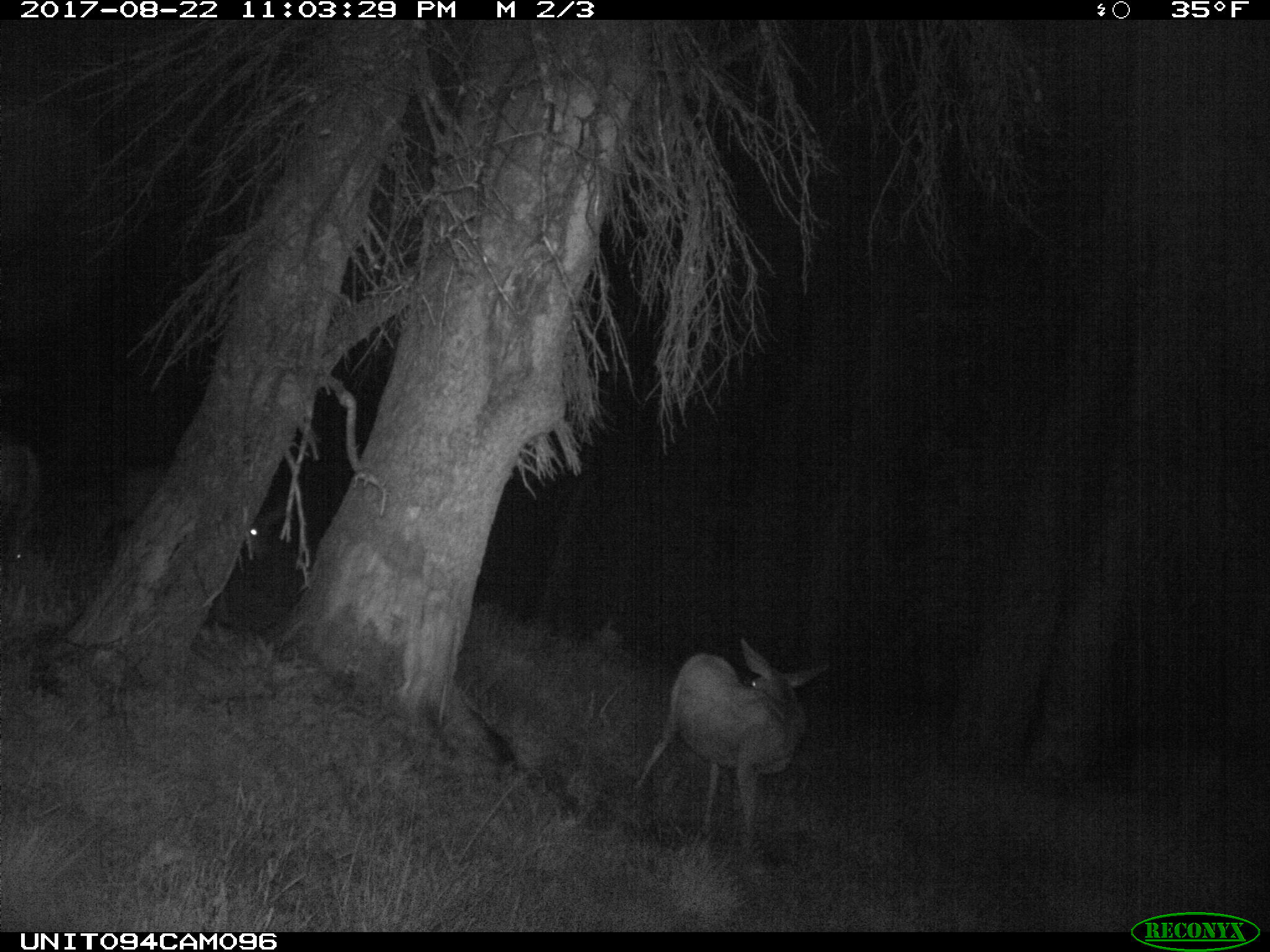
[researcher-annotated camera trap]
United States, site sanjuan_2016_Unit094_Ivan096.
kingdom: Animalia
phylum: Chordata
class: Mammalia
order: Artiodactyla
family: Cervidae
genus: Odocoileus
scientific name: Odocoileus hemionus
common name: mule deer